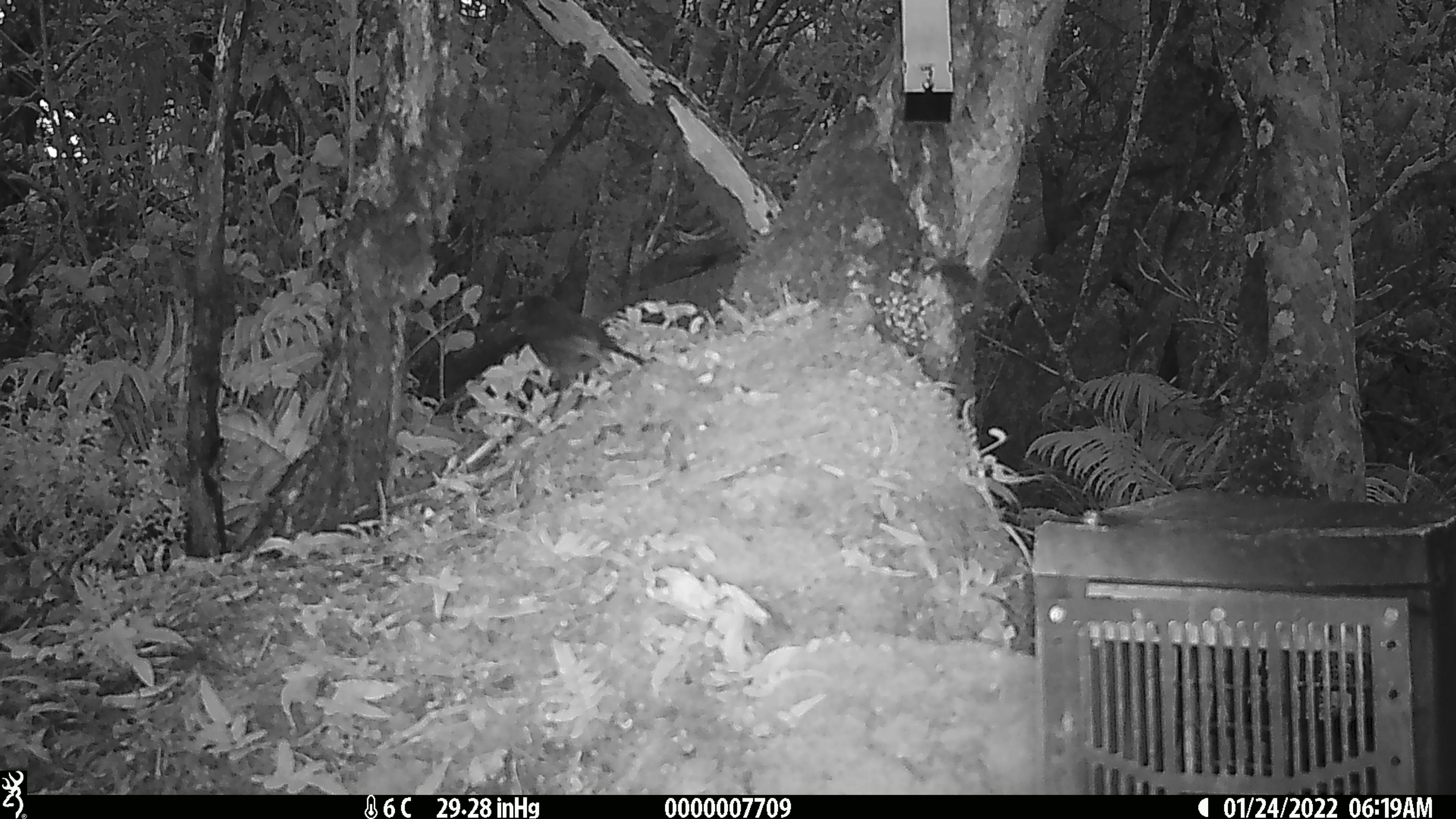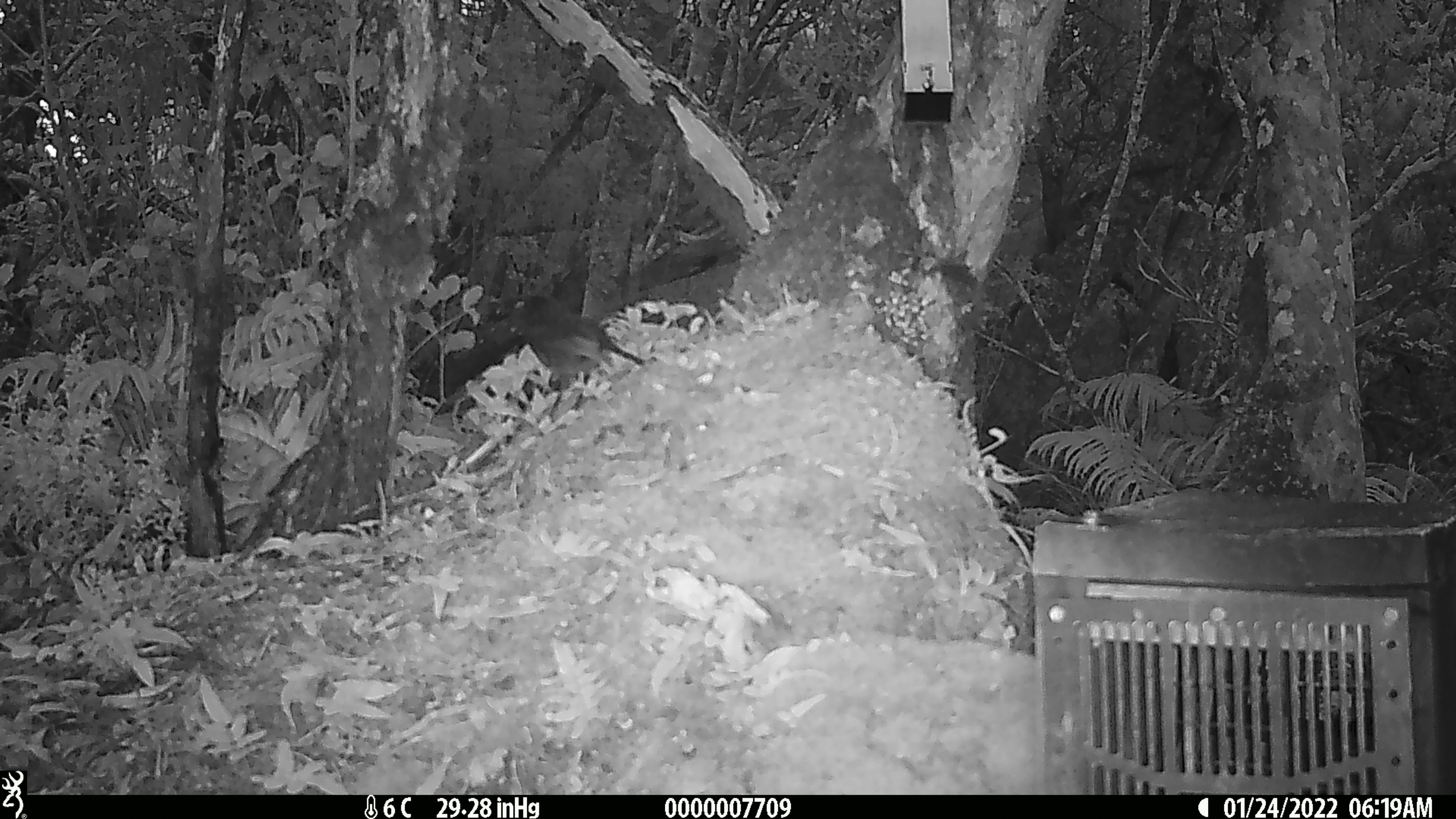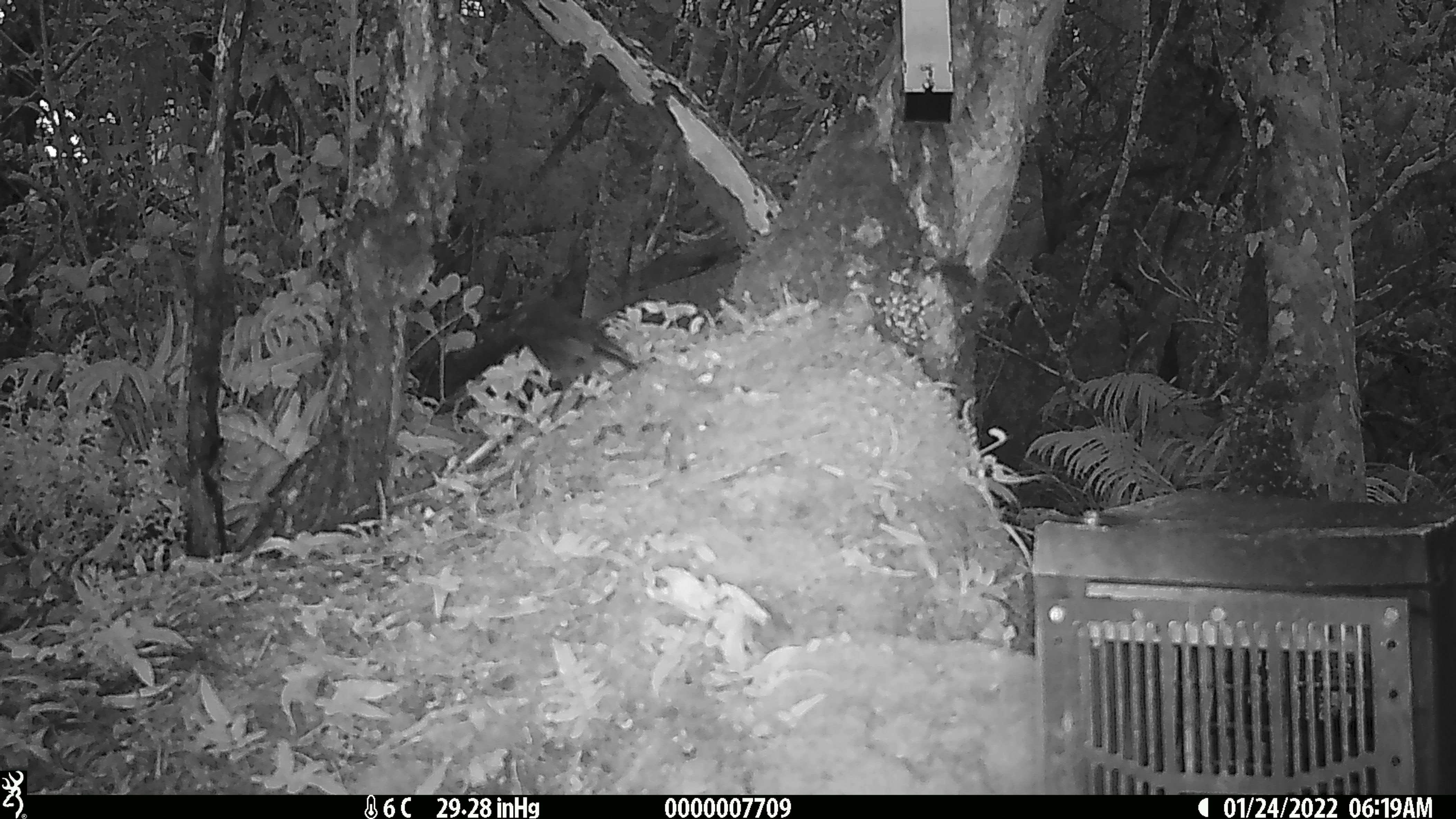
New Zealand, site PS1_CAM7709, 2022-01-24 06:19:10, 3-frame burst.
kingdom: Animalia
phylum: Chordata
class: Aves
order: Passeriformes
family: Petroicidae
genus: Petroica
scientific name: Petroica australis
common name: new zealand robin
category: robin